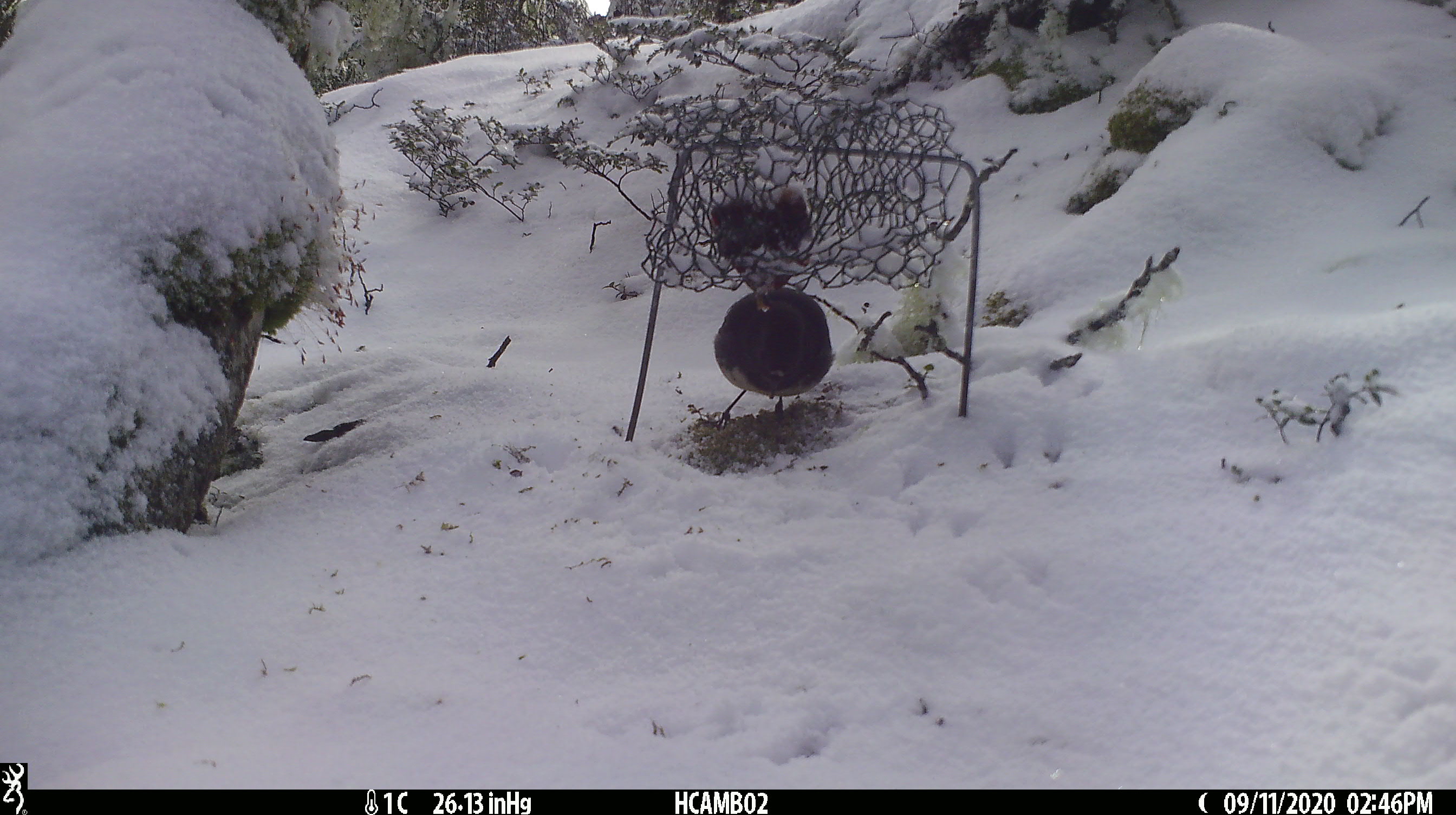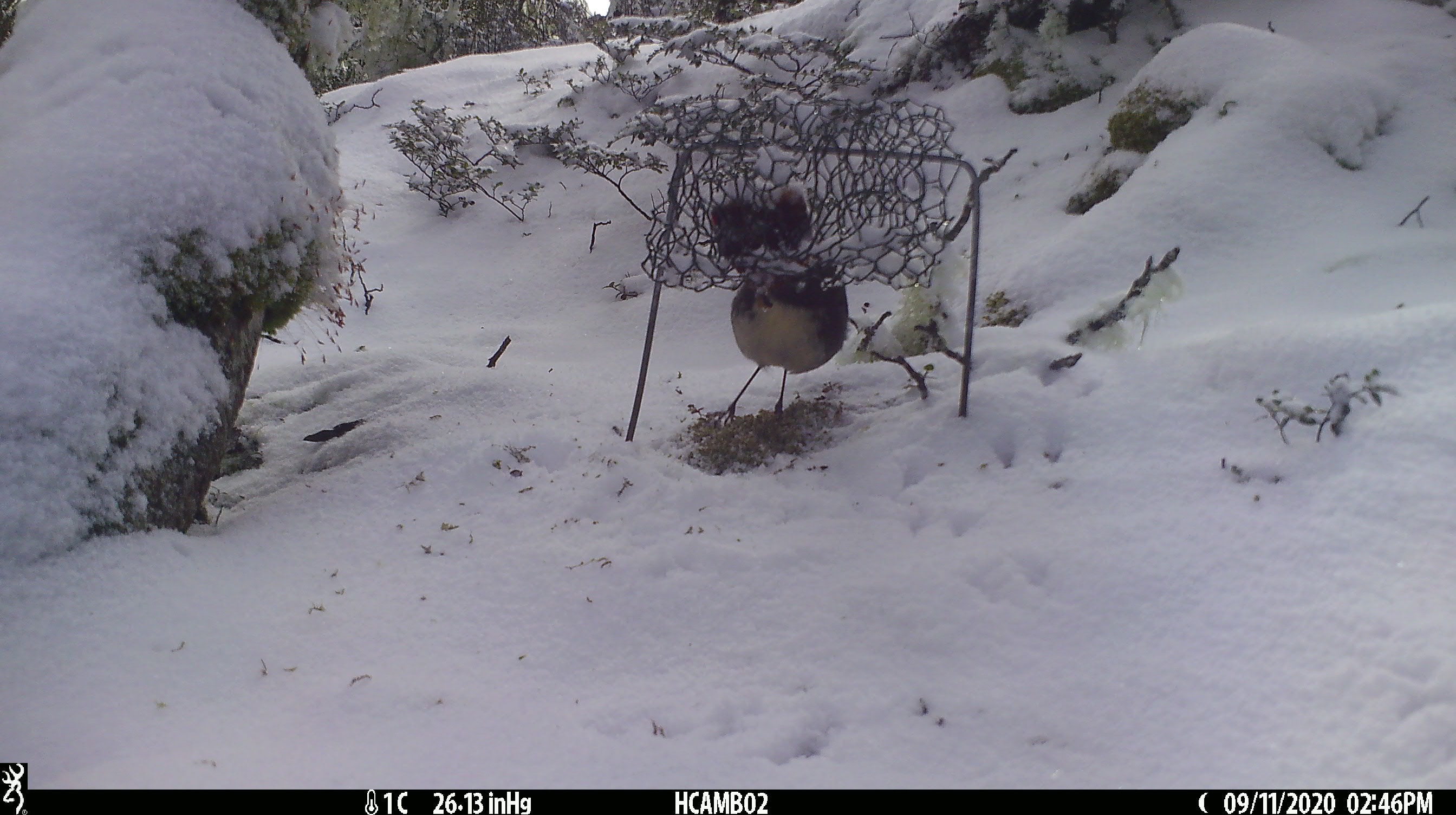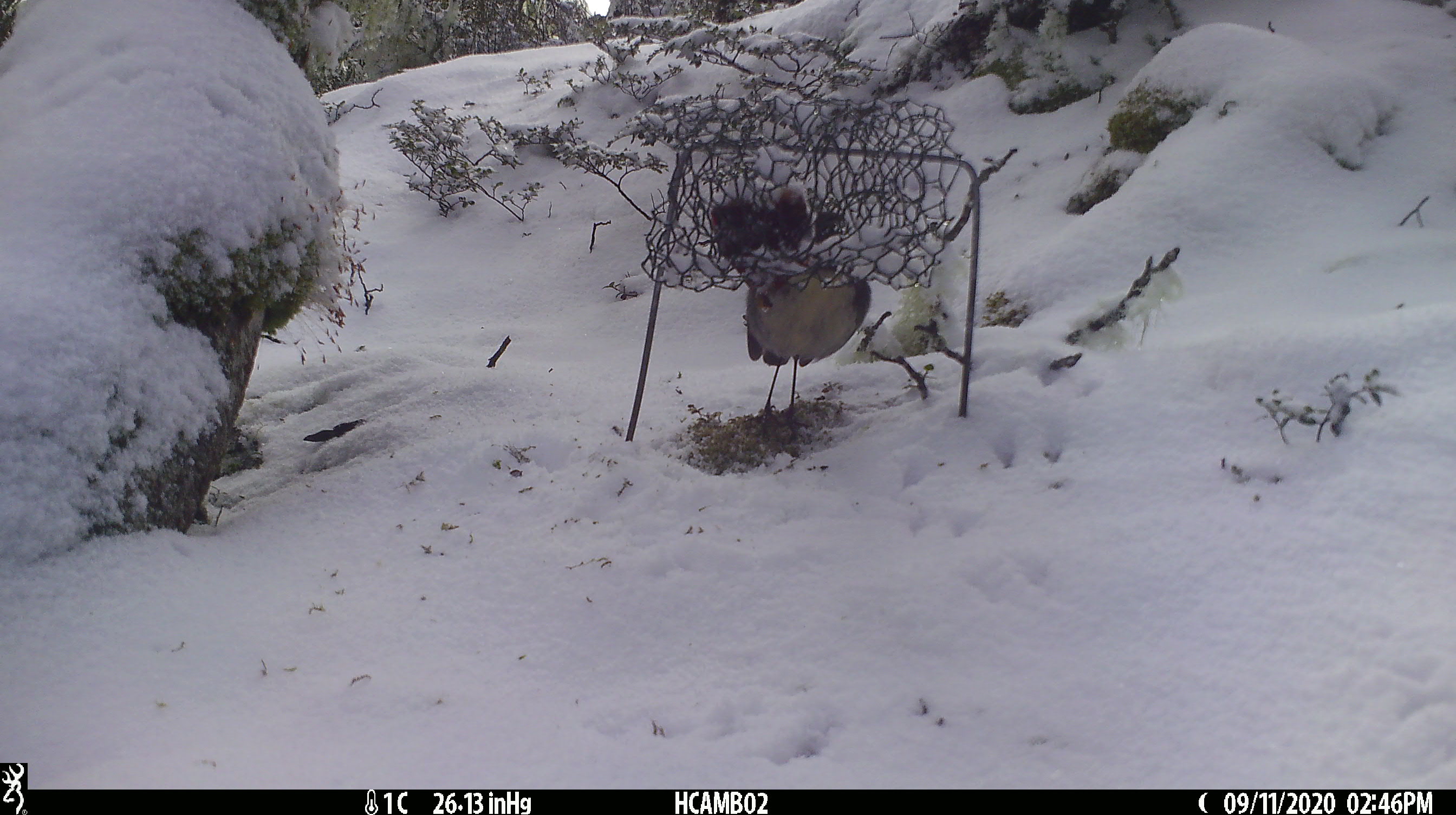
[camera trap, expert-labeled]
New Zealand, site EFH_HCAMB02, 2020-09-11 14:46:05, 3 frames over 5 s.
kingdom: Animalia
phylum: Chordata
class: Aves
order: Passeriformes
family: Petroicidae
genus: Petroica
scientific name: Petroica australis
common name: new zealand robin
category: robin